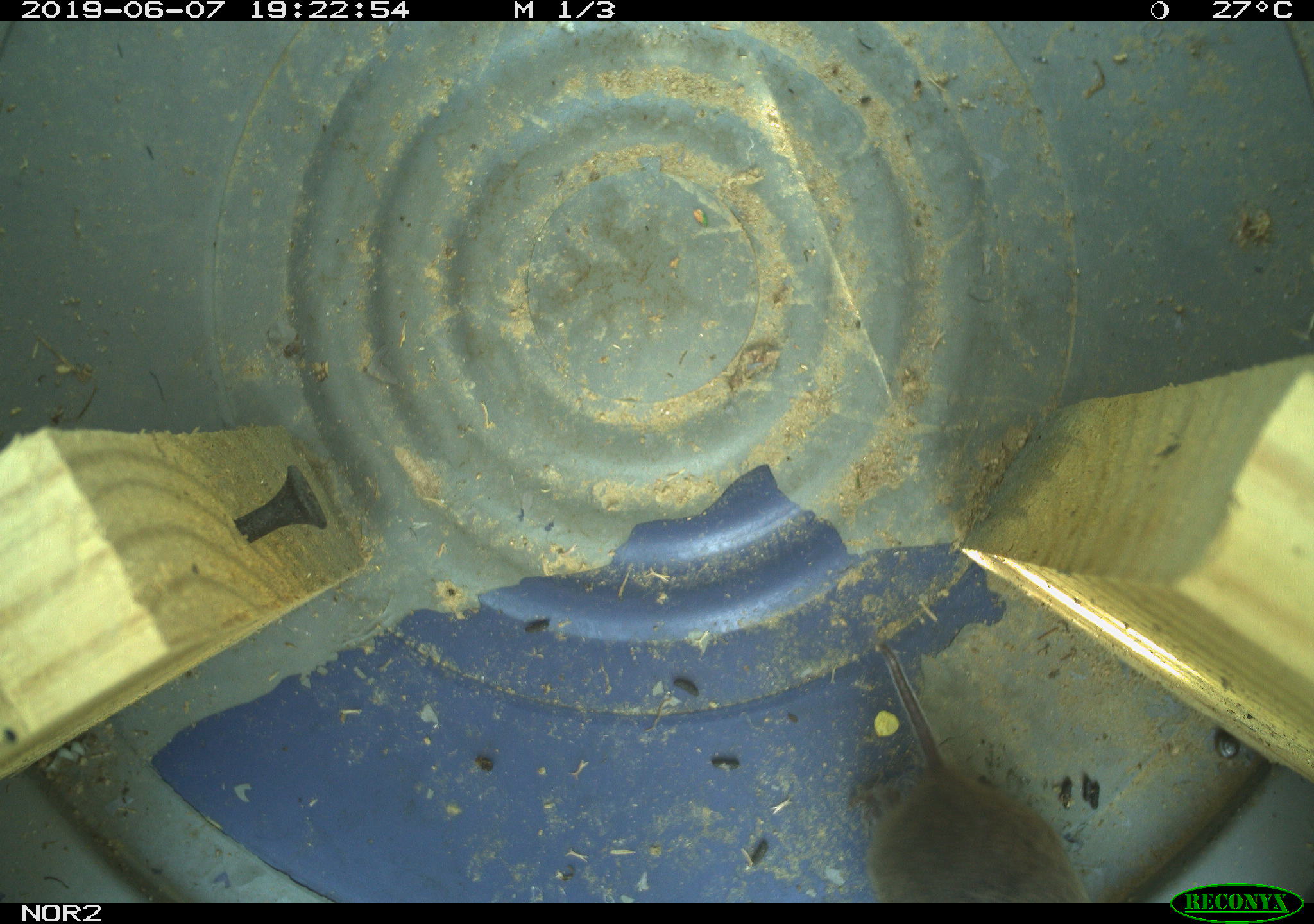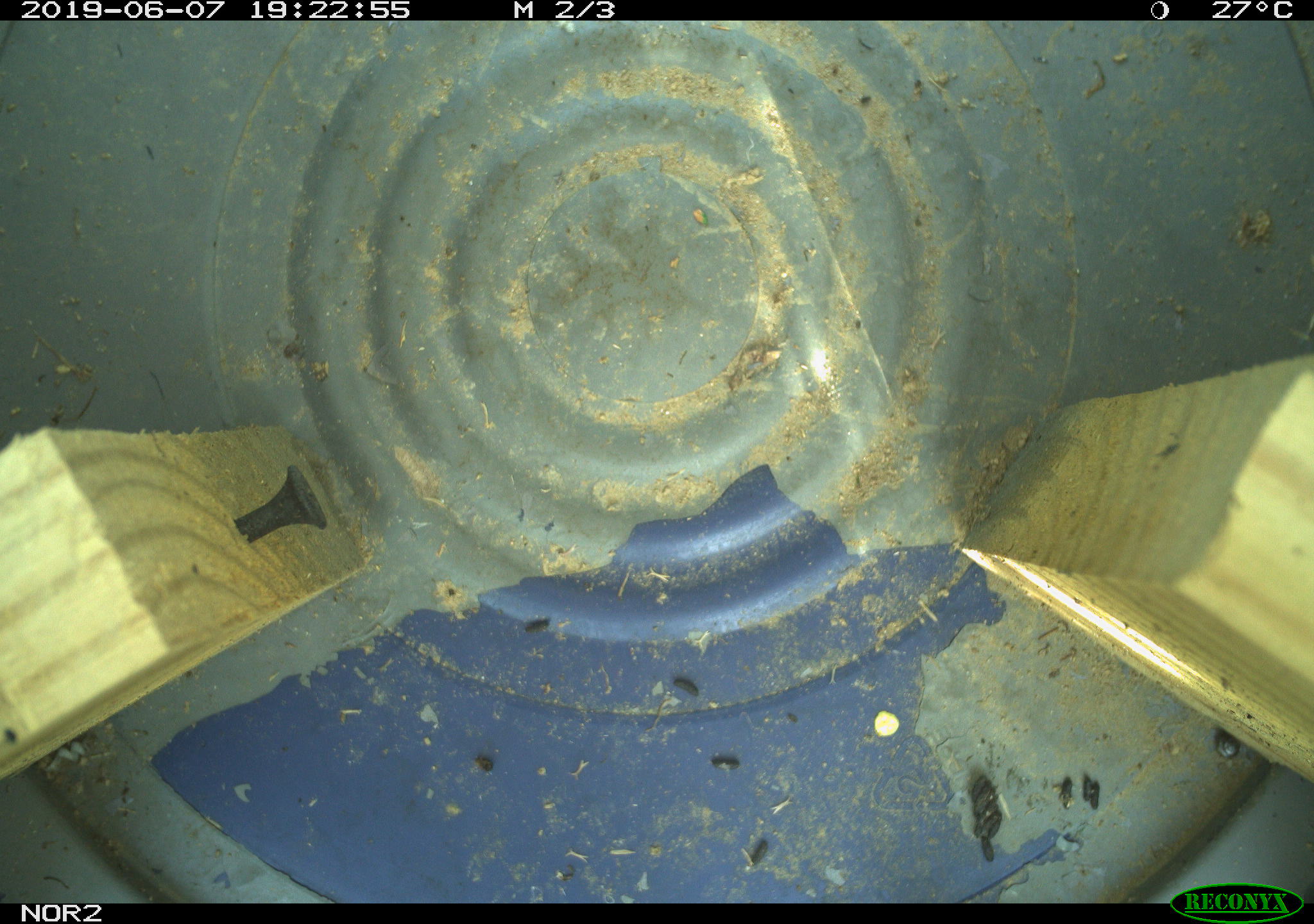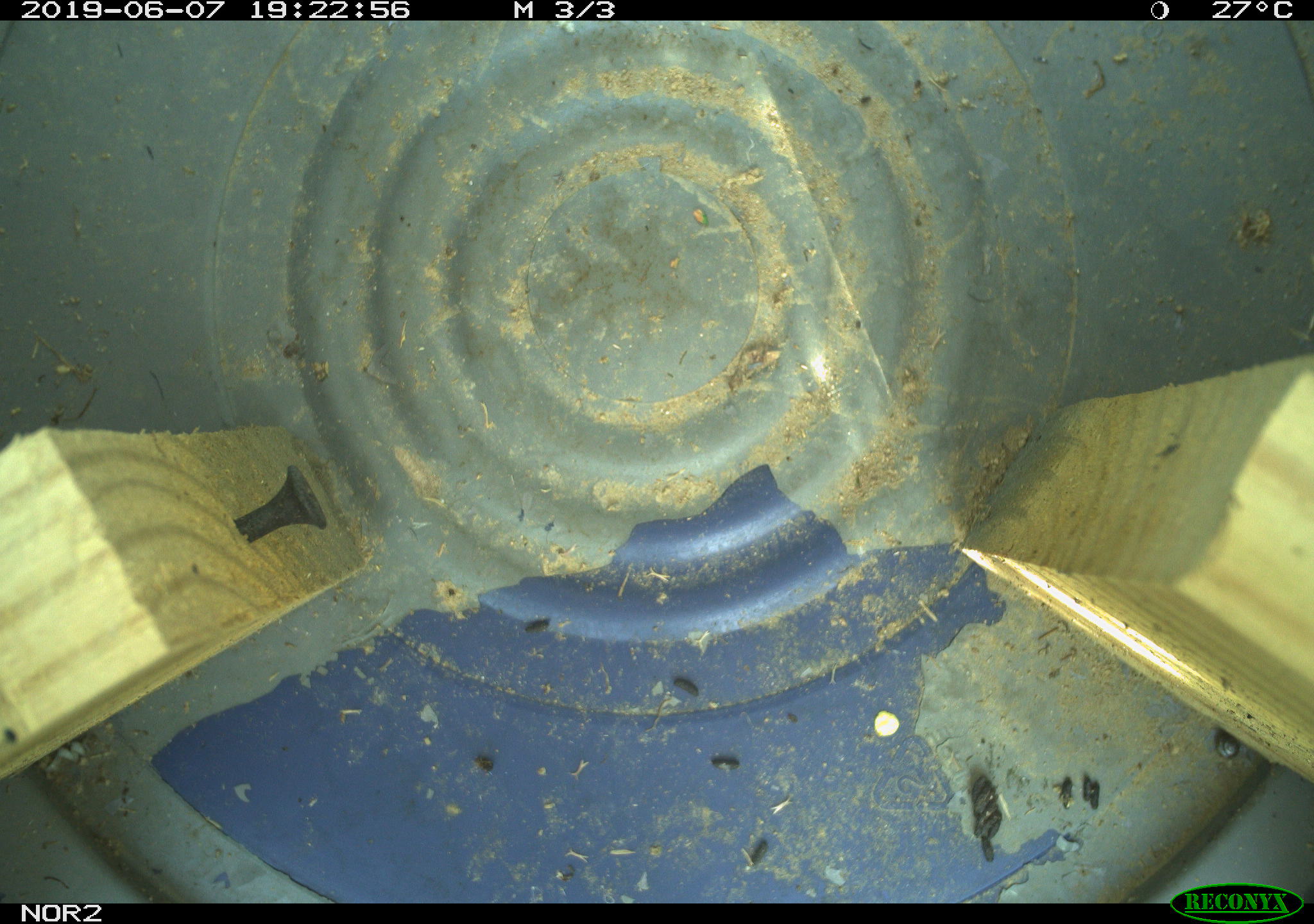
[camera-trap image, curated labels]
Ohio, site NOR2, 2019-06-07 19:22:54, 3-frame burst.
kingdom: Animalia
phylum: Chordata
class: Mammalia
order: Rodentia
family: Cricetidae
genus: Microtus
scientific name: Microtus pennsylvanicus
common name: meadow vole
Meadow vole (Microtus pennsylvanicus).